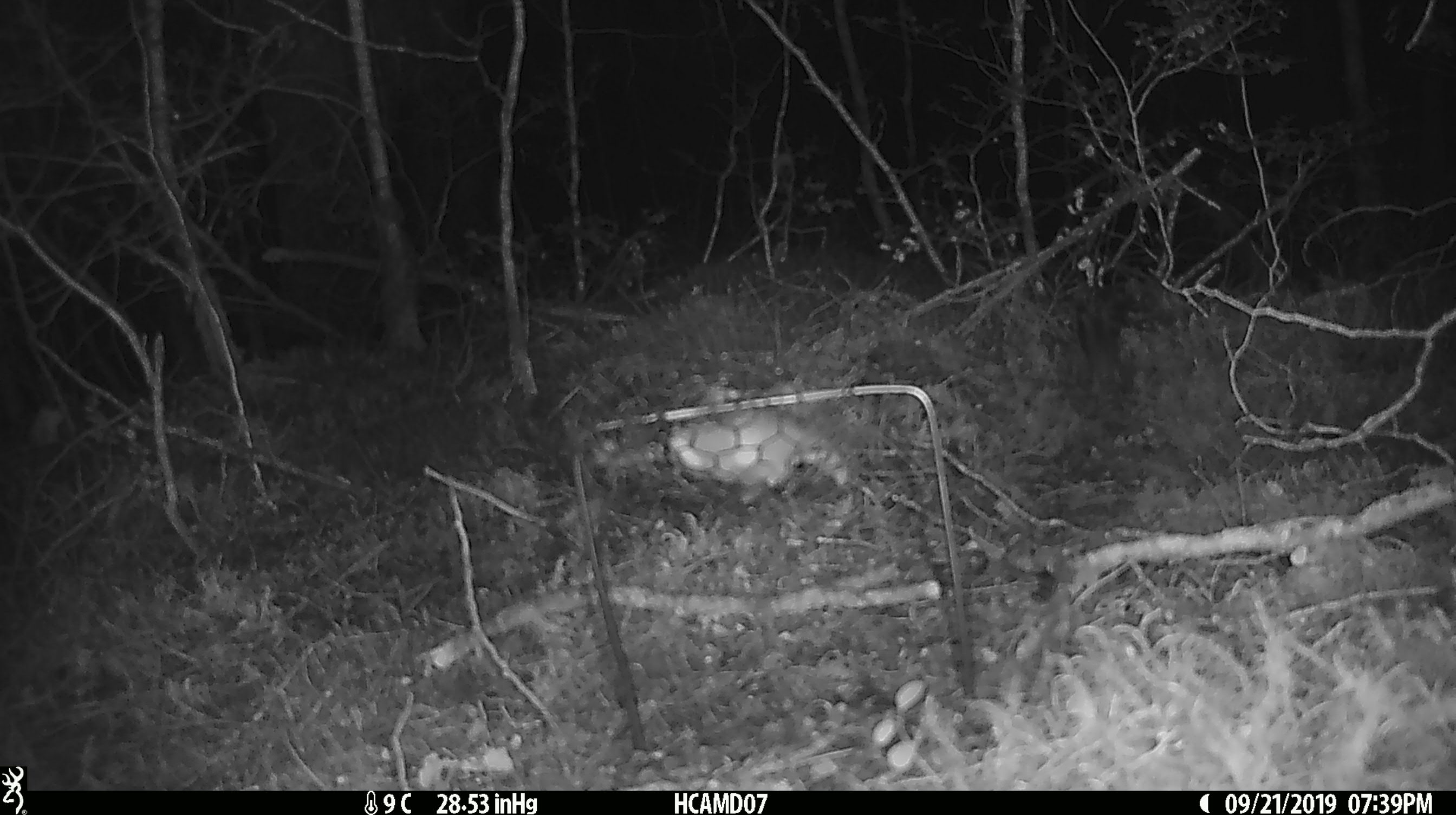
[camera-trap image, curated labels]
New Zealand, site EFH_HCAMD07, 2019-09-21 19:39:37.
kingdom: Animalia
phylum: Chordata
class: Mammalia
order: Rodentia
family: Muridae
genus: Mus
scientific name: Mus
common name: mouse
Mouse (Mus).